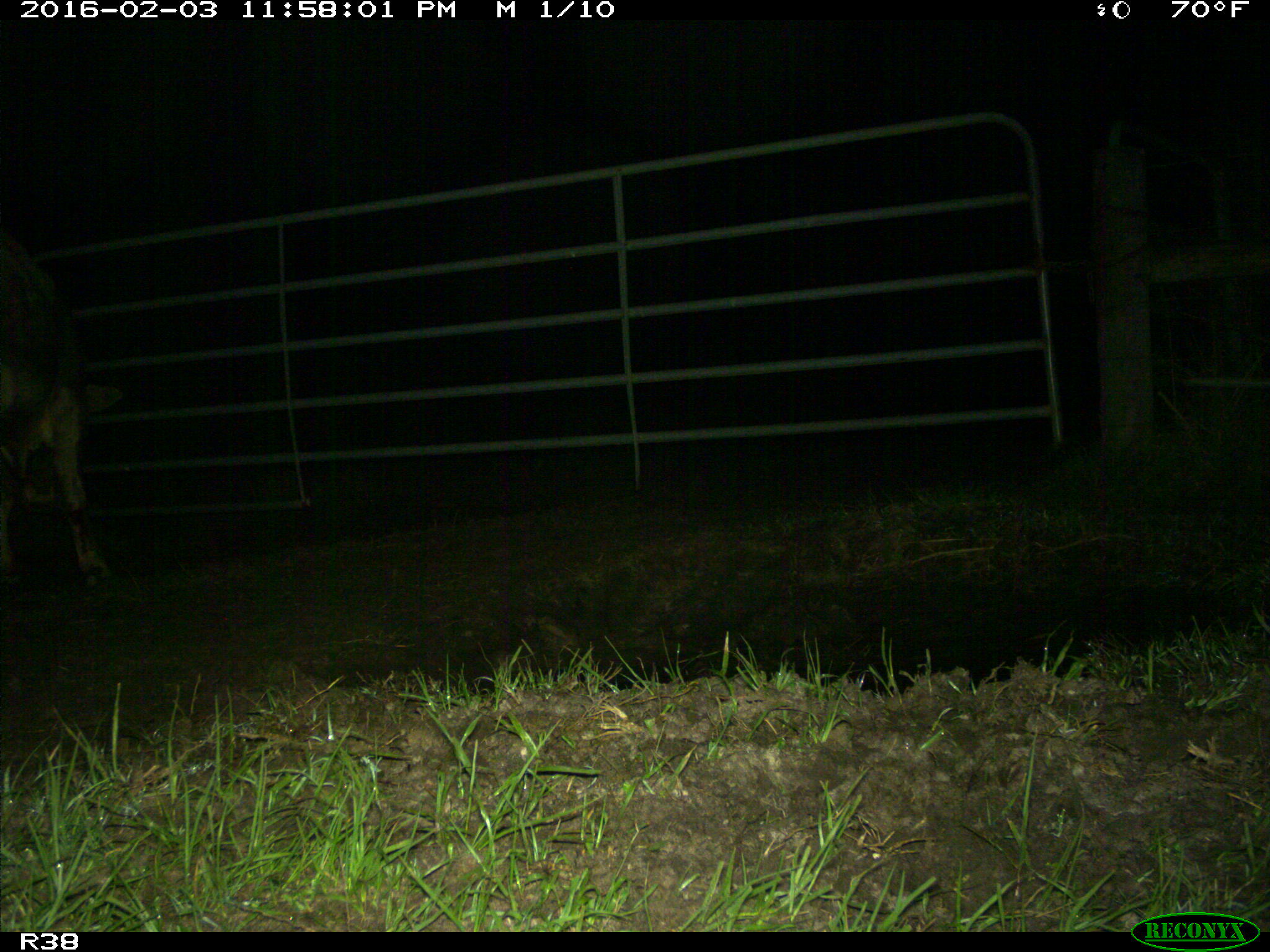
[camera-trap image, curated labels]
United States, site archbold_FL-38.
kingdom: Animalia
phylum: Chordata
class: Mammalia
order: Artiodactyla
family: Bovidae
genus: Bos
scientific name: Bos taurus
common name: domestic cow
Bos taurus (domestic cow).